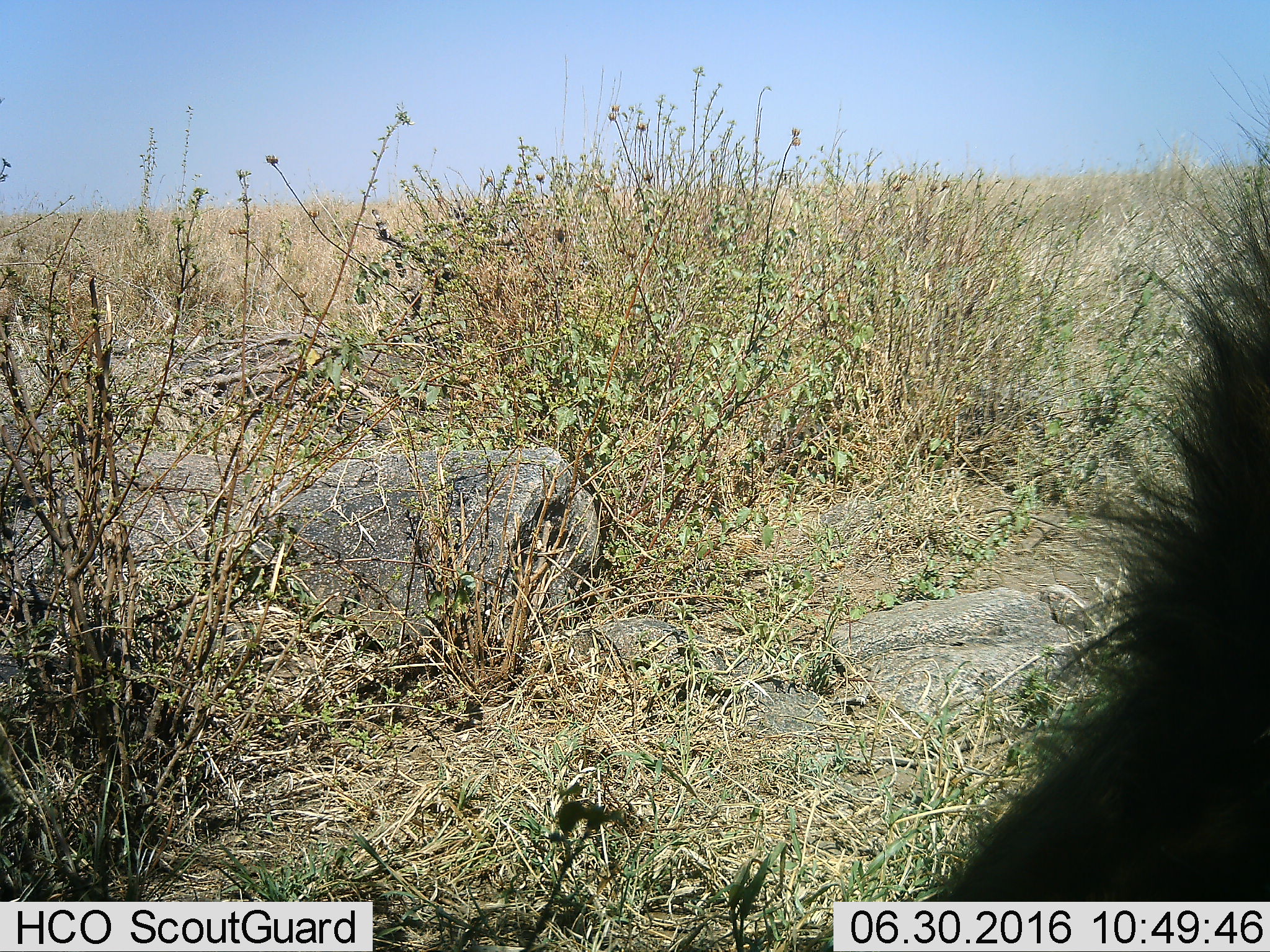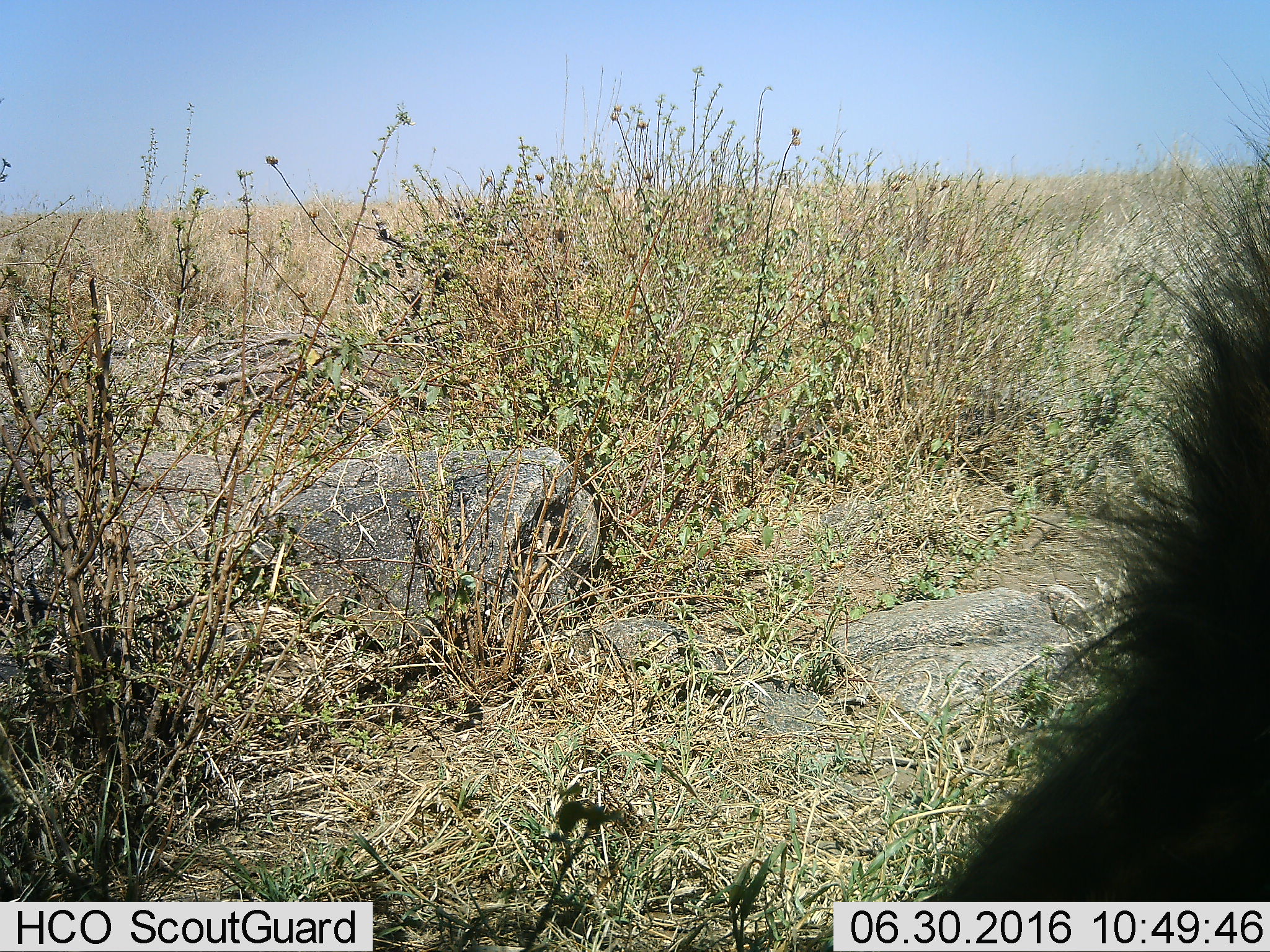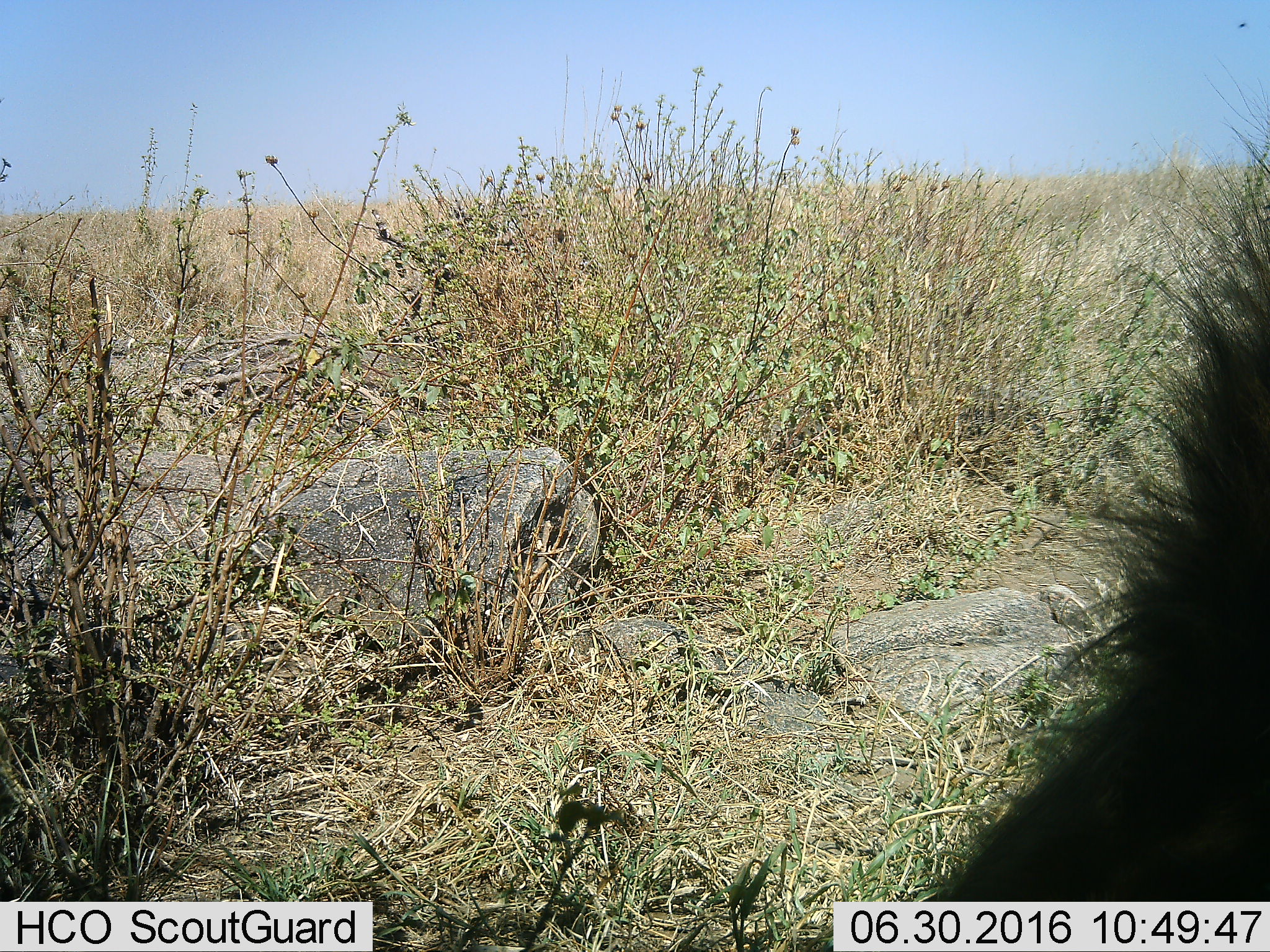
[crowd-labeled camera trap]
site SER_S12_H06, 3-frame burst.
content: unidentified animal